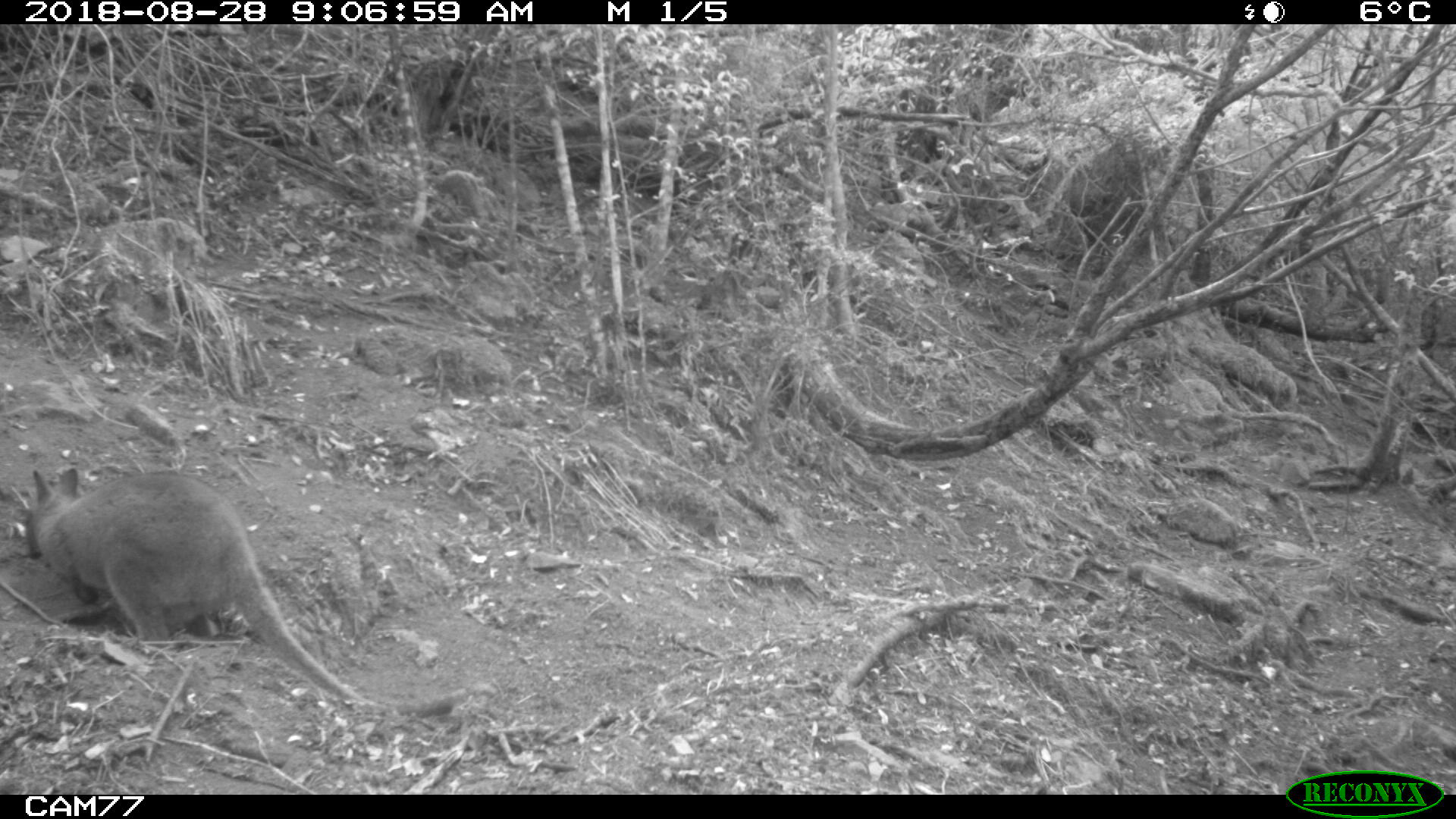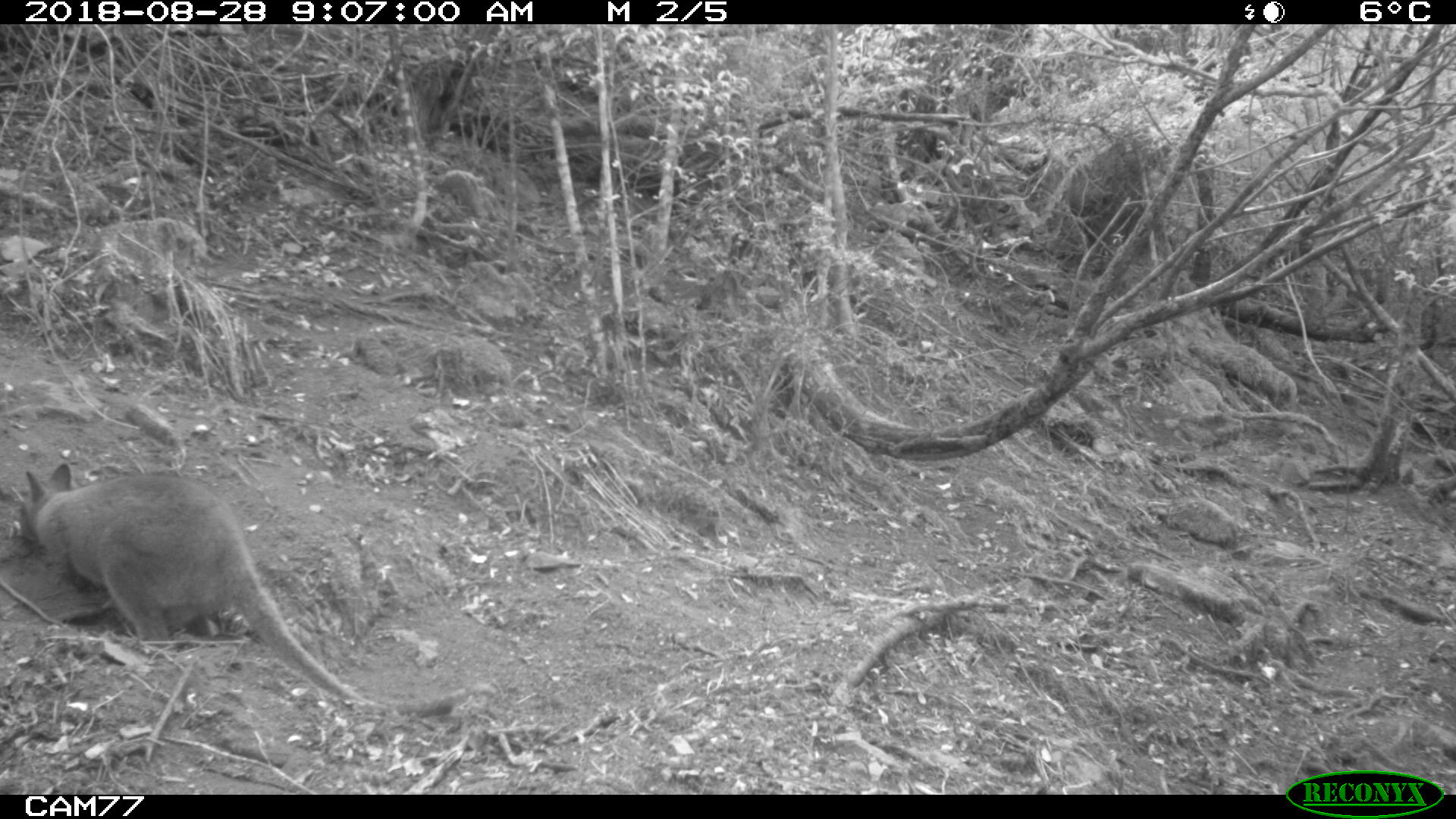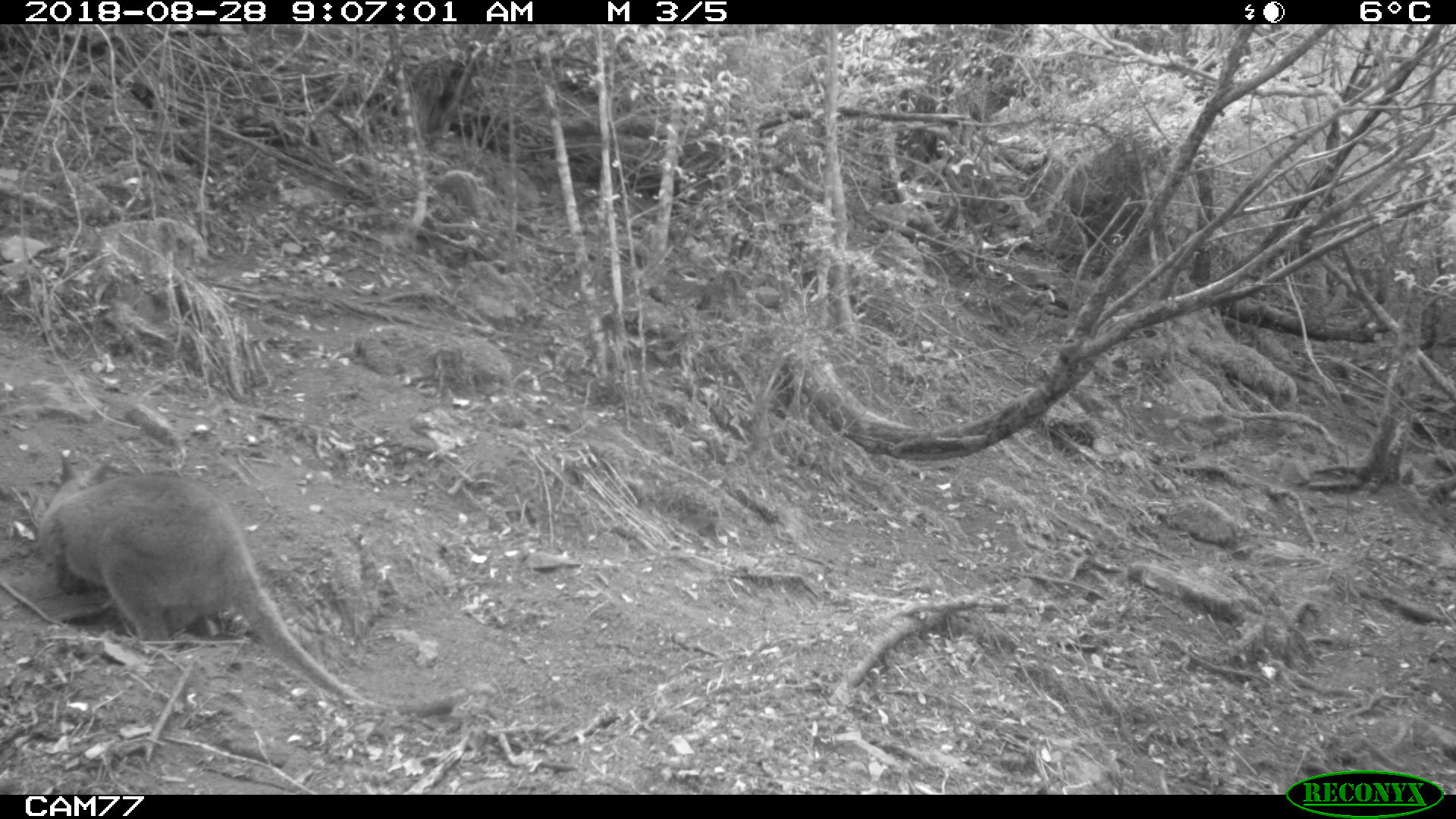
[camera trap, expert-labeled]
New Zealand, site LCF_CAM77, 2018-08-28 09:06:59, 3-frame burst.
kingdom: Animalia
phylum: Chordata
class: Mammalia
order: Diprotodontia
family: Macropodidae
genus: Notamacropus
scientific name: Notamacropus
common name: wallaby